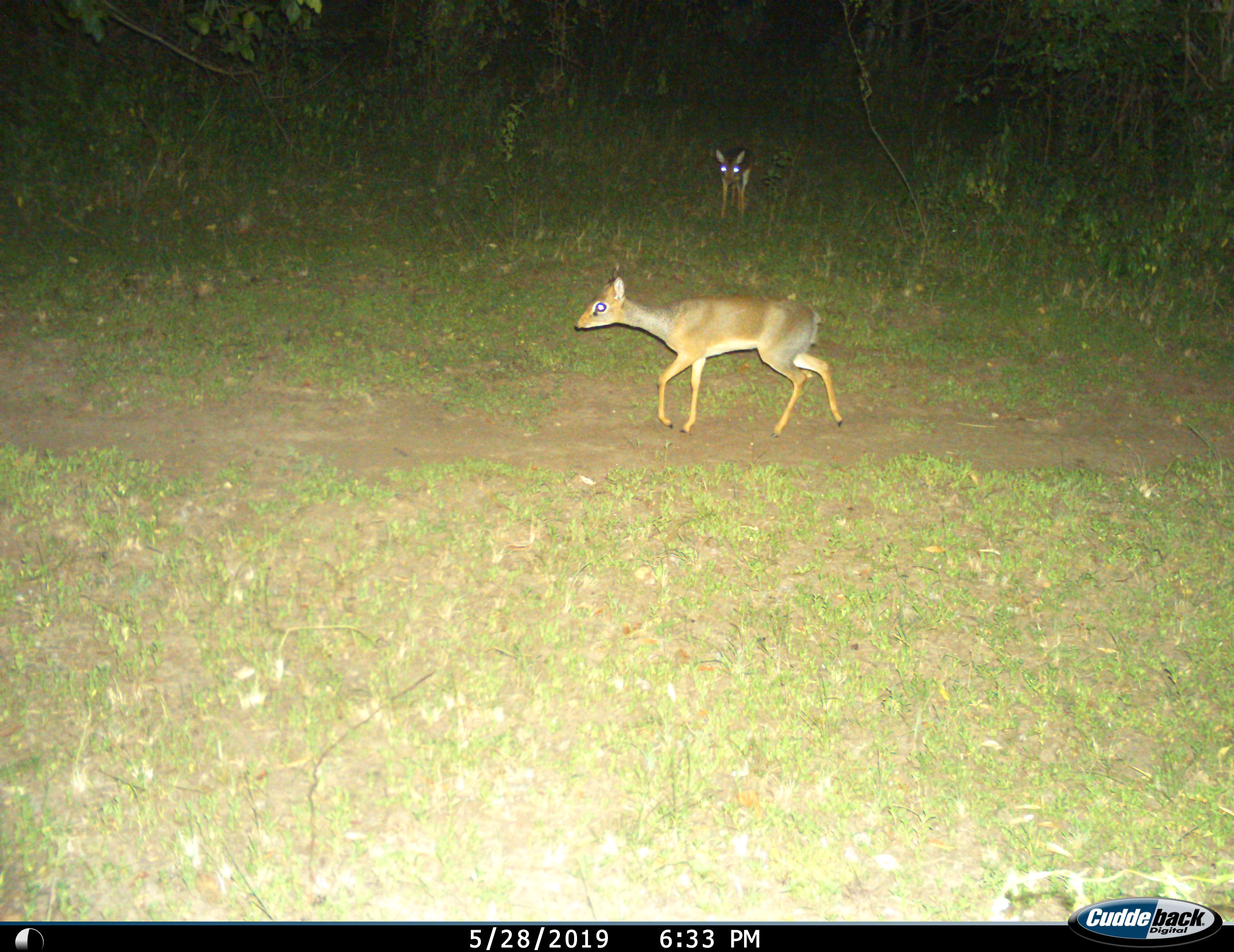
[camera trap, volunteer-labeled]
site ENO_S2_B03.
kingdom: Animalia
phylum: Chordata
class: Mammalia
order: Artiodactyla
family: Bovidae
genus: Madoqua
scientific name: Madoqua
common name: dik-dik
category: dikdik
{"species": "dikdik (dik-dik) (Madoqua)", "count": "2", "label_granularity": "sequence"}